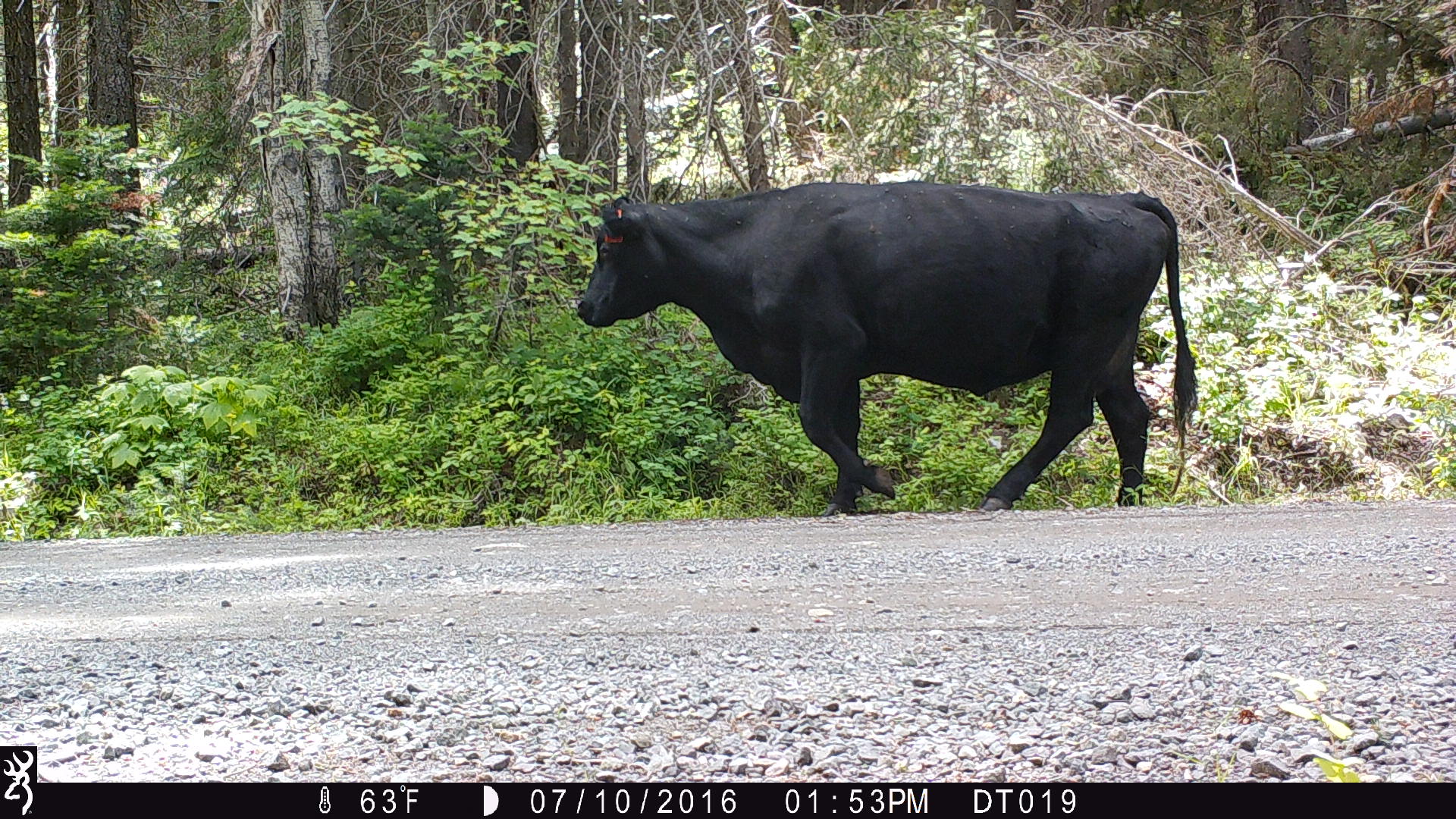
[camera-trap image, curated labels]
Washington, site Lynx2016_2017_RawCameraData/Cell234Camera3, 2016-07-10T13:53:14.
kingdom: Animalia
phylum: Chordata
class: Mammalia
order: Artiodactyla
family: Bovidae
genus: Bos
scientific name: Bos taurus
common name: domestic cattle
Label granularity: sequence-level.